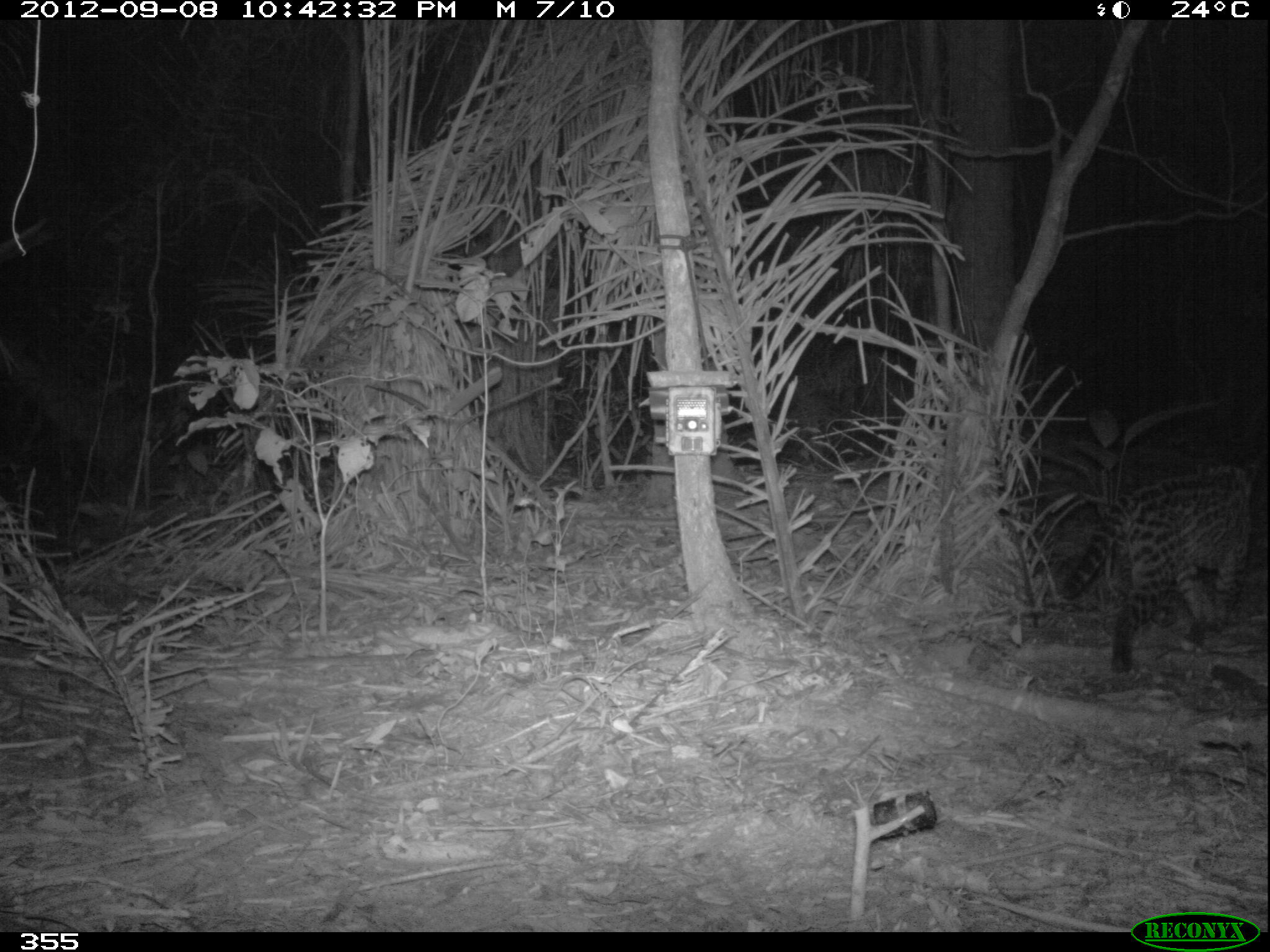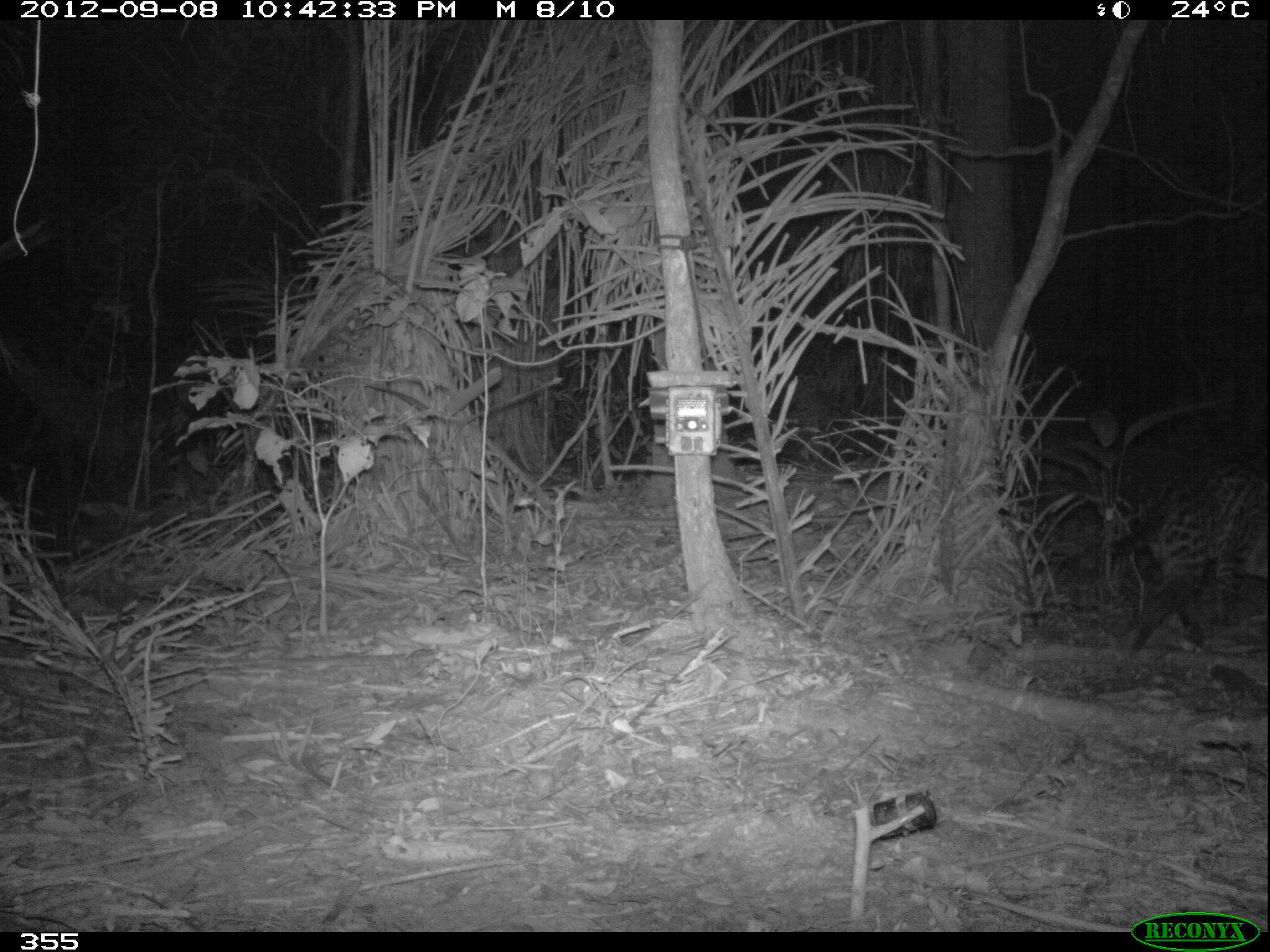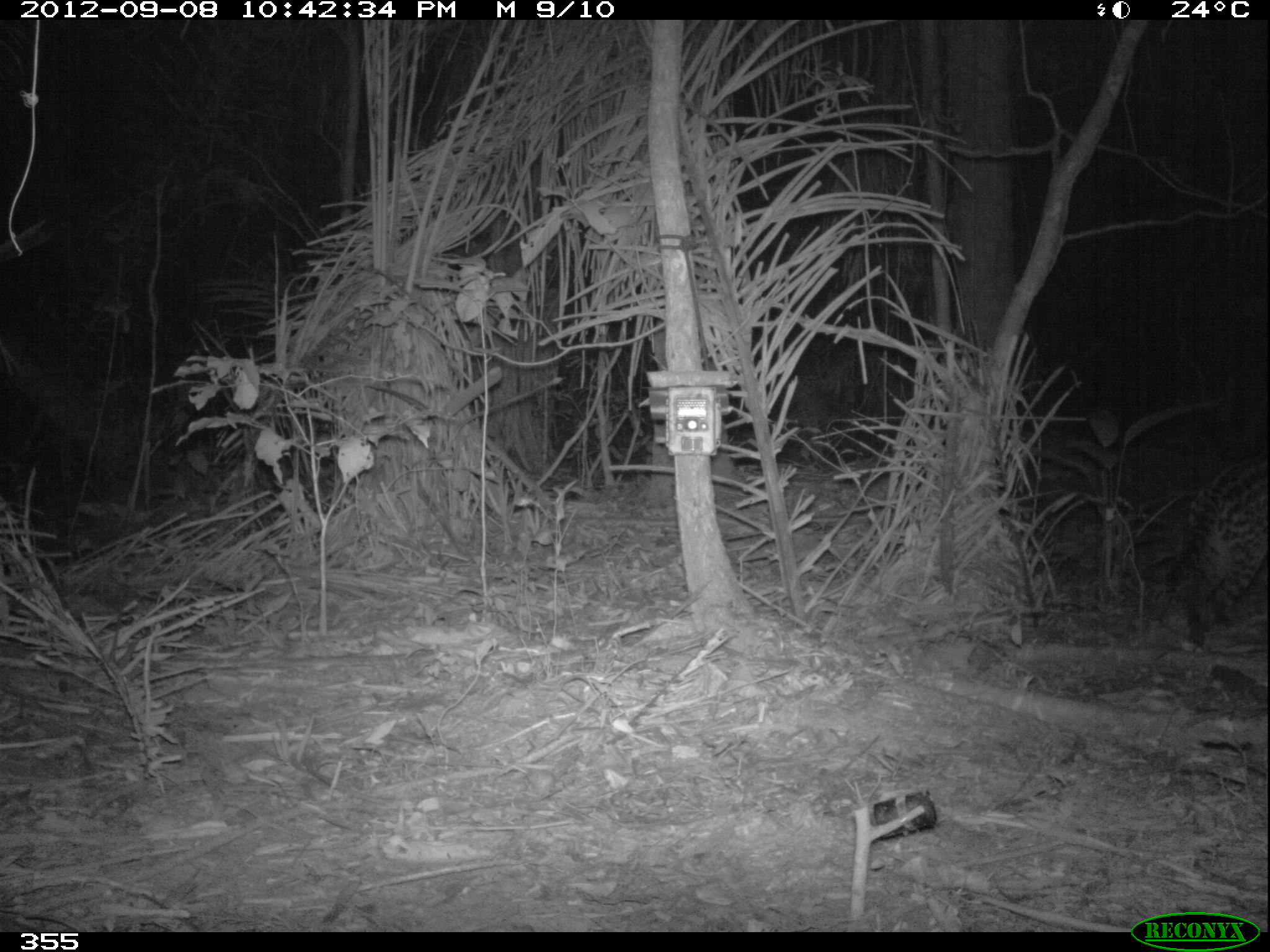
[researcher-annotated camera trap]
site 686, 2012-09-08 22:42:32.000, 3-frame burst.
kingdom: Animalia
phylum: Chordata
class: Mammalia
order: Carnivora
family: Felidae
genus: Leopardus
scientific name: Leopardus pardalis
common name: ocelot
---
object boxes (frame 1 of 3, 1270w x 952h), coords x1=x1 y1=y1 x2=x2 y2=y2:
leopardus pardalis: x1=1061 y1=459 x2=1259 y2=674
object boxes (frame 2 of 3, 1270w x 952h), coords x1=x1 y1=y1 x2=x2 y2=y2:
leopardus pardalis: x1=1104 y1=456 x2=1270 y2=654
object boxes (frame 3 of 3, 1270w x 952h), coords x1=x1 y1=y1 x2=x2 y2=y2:
leopardus pardalis: x1=1162 y1=459 x2=1270 y2=644